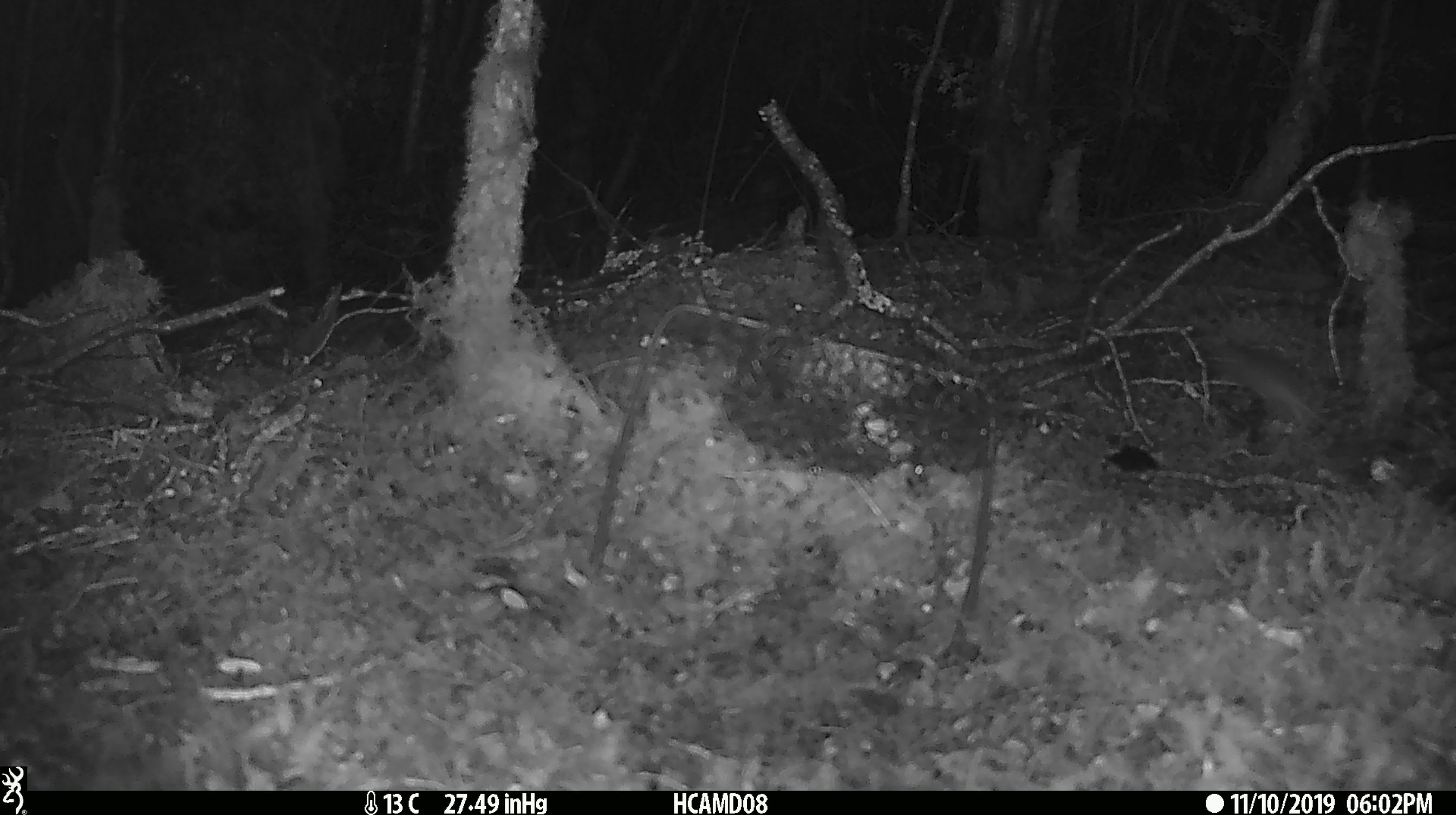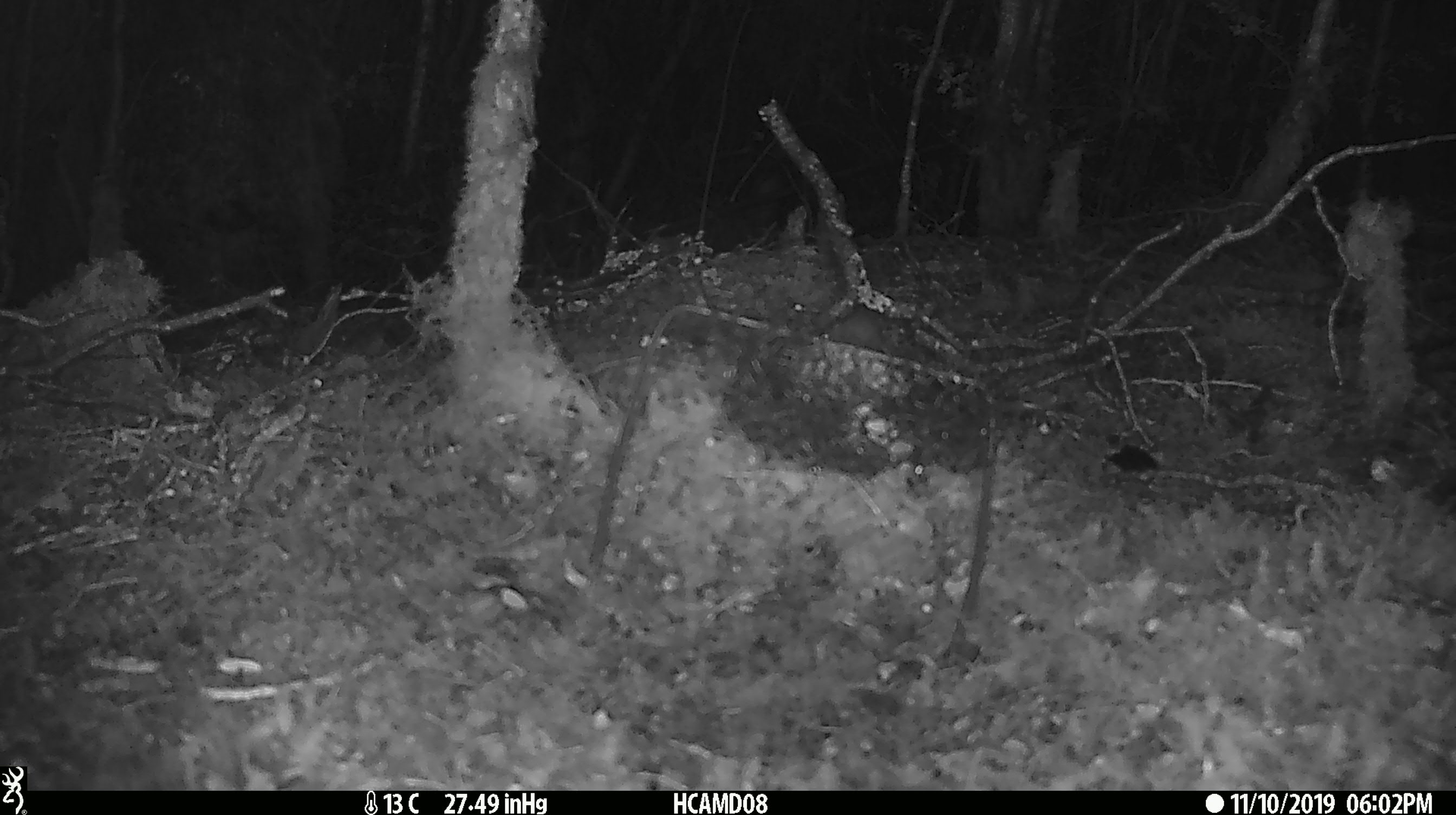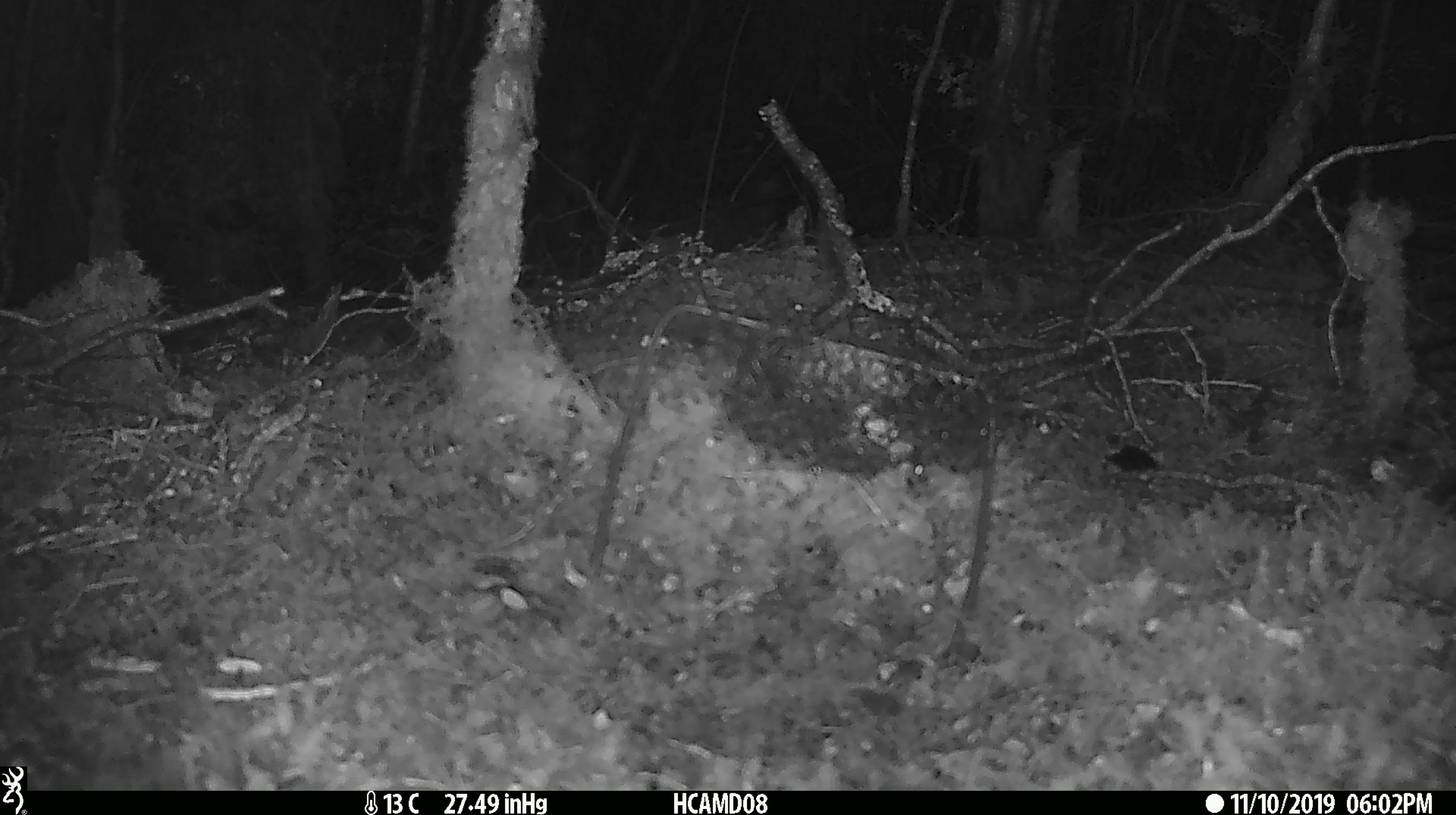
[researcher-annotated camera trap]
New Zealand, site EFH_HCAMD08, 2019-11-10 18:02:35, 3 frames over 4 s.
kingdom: Animalia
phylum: Chordata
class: Mammalia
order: Rodentia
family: Muridae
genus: Mus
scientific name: Mus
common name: mouse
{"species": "mouse (Mus)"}